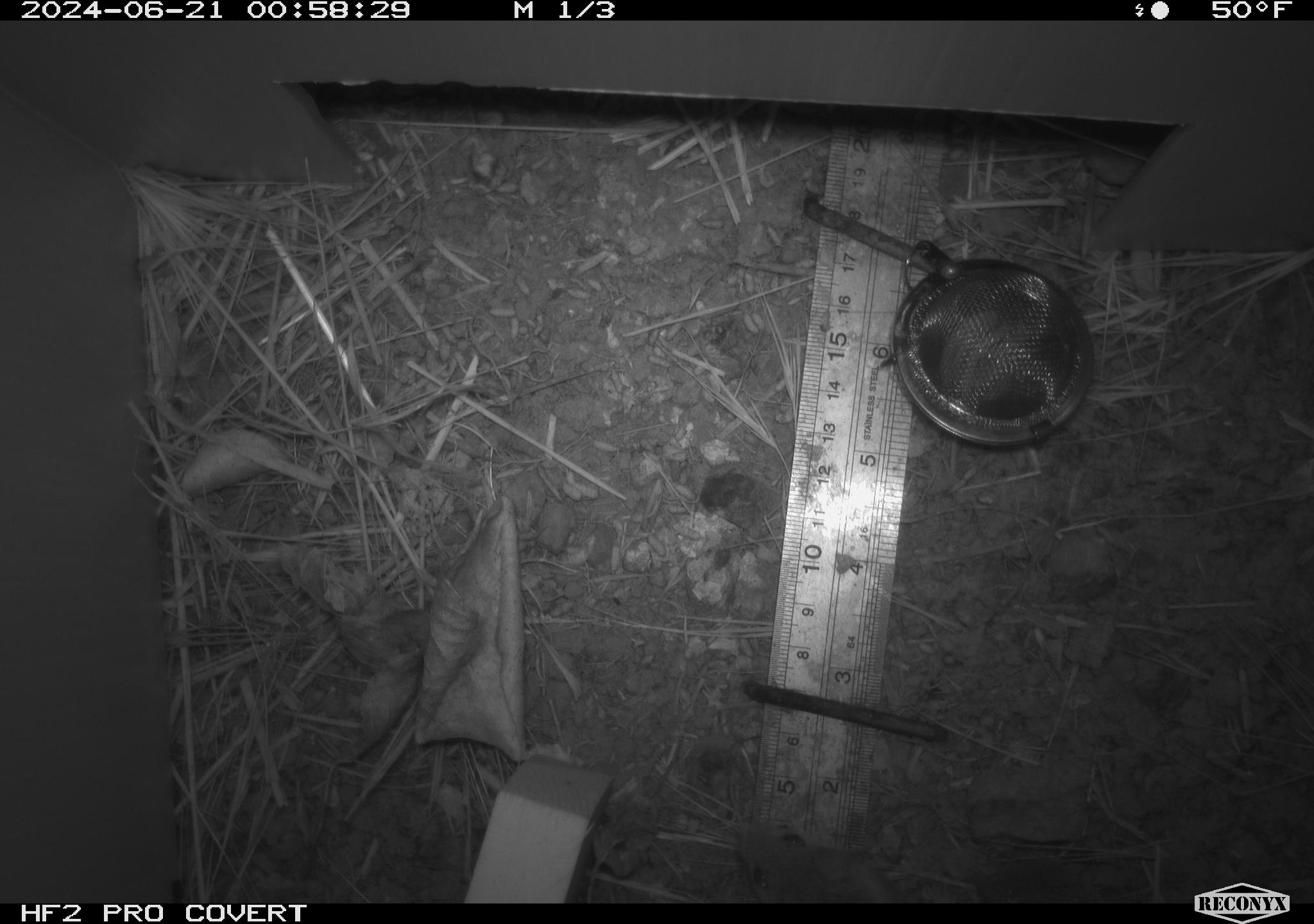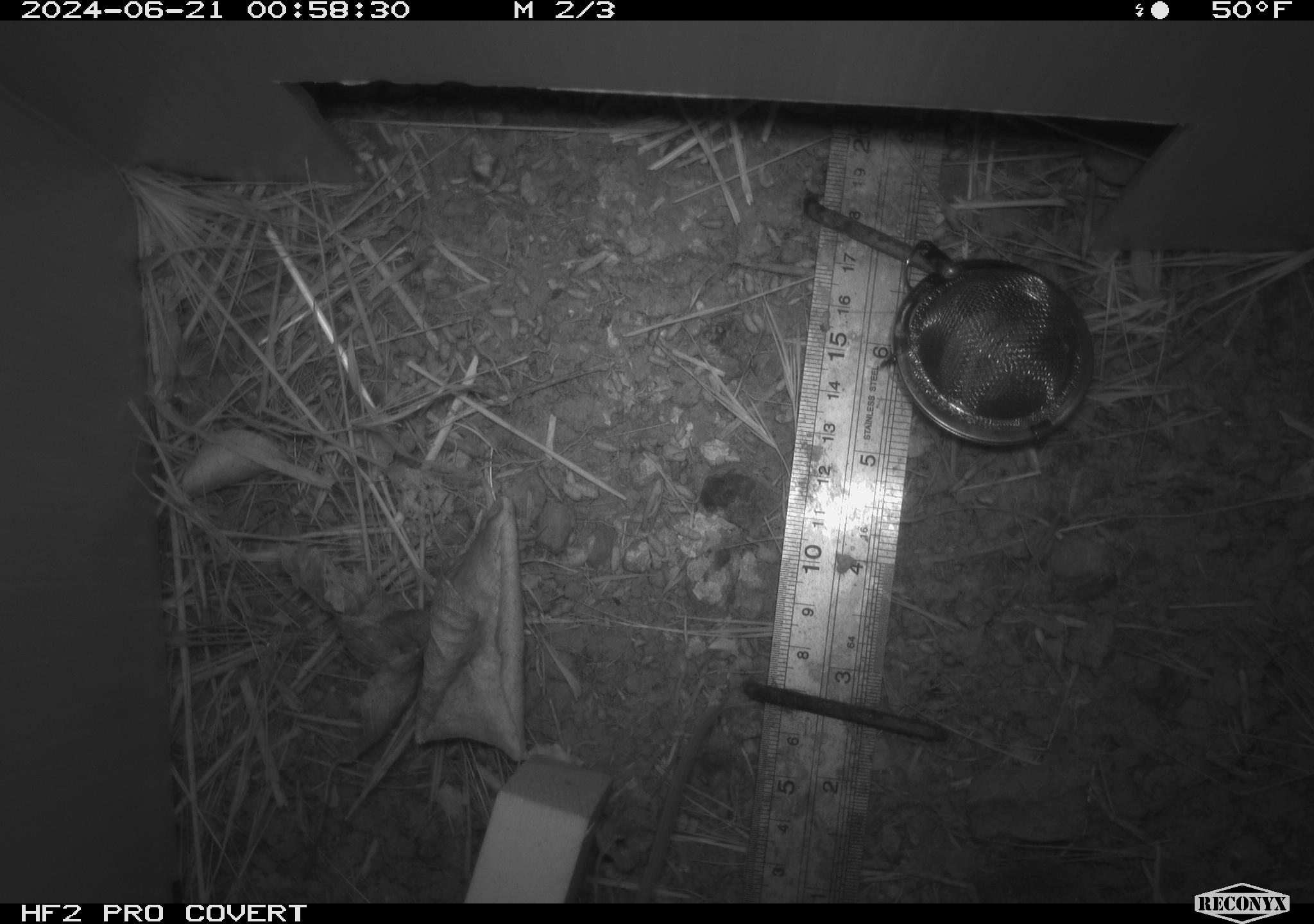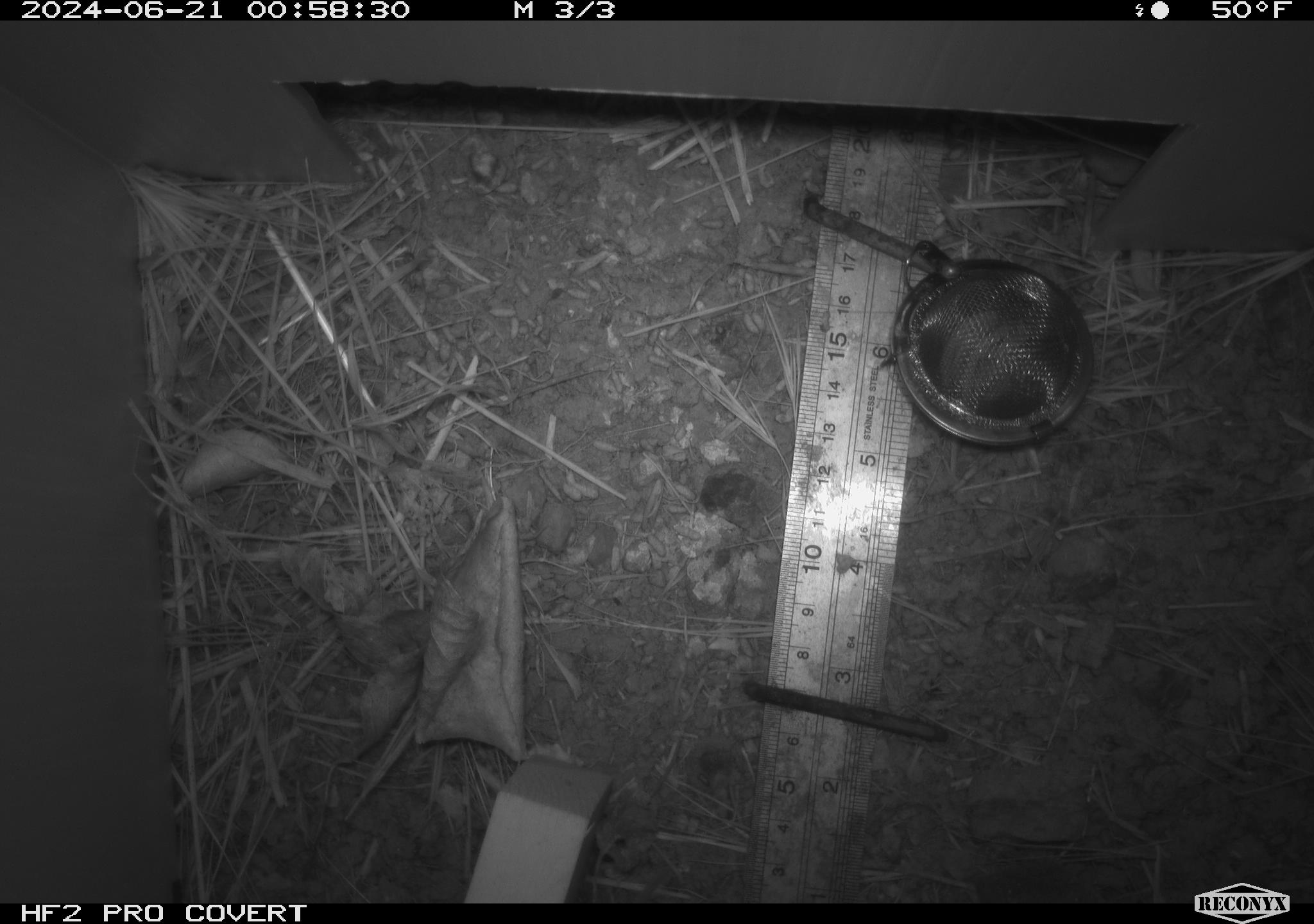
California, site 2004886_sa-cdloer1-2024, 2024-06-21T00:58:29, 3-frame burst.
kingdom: Animalia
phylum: Chordata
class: Mammalia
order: Rodentia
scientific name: Rodentia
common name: mouse species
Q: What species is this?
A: Mouse species (Rodentia).